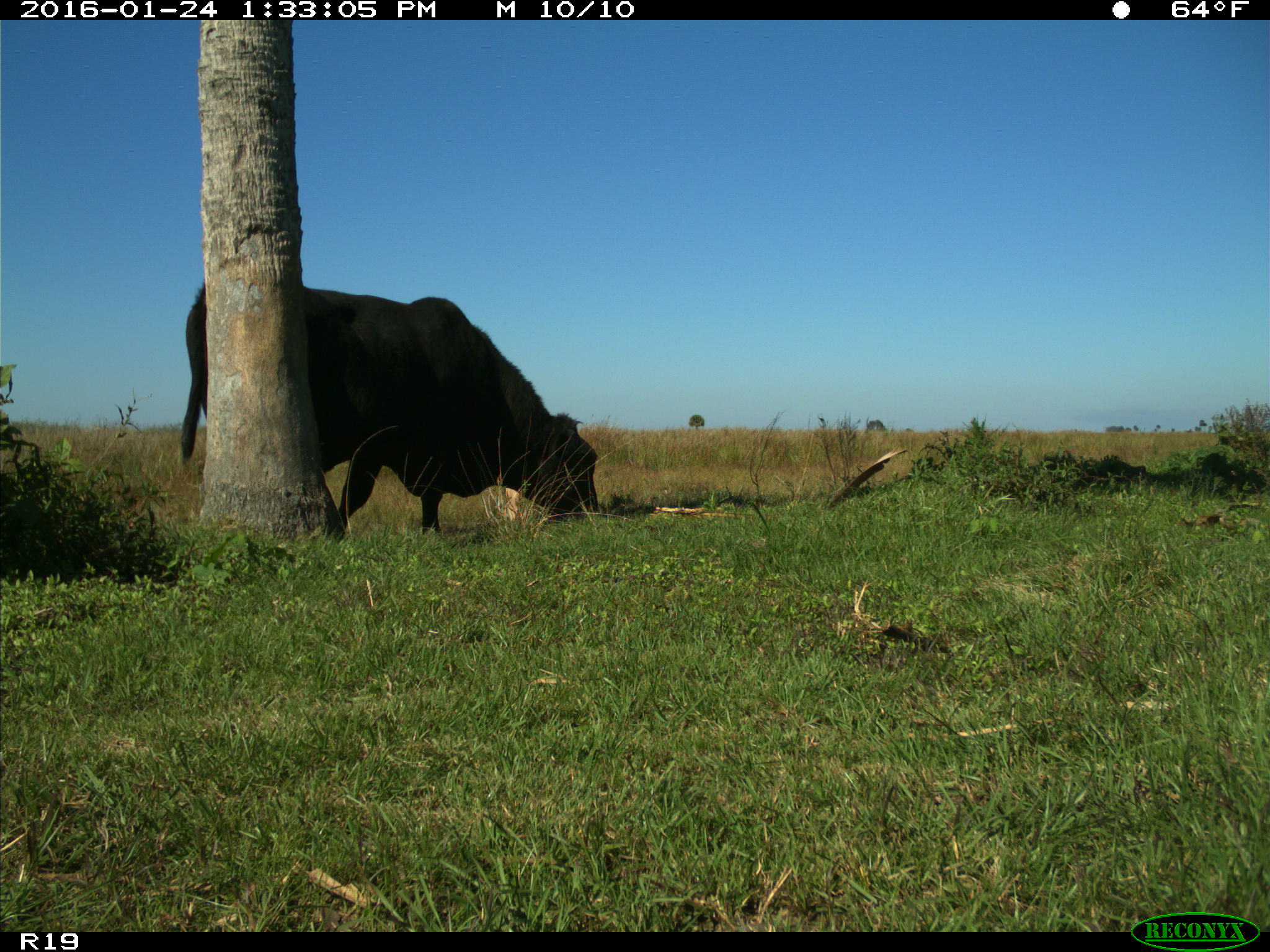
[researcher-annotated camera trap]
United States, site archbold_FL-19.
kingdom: Animalia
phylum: Chordata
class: Mammalia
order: Artiodactyla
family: Bovidae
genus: Bos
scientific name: Bos taurus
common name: domestic cow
Bos taurus (domestic cow).